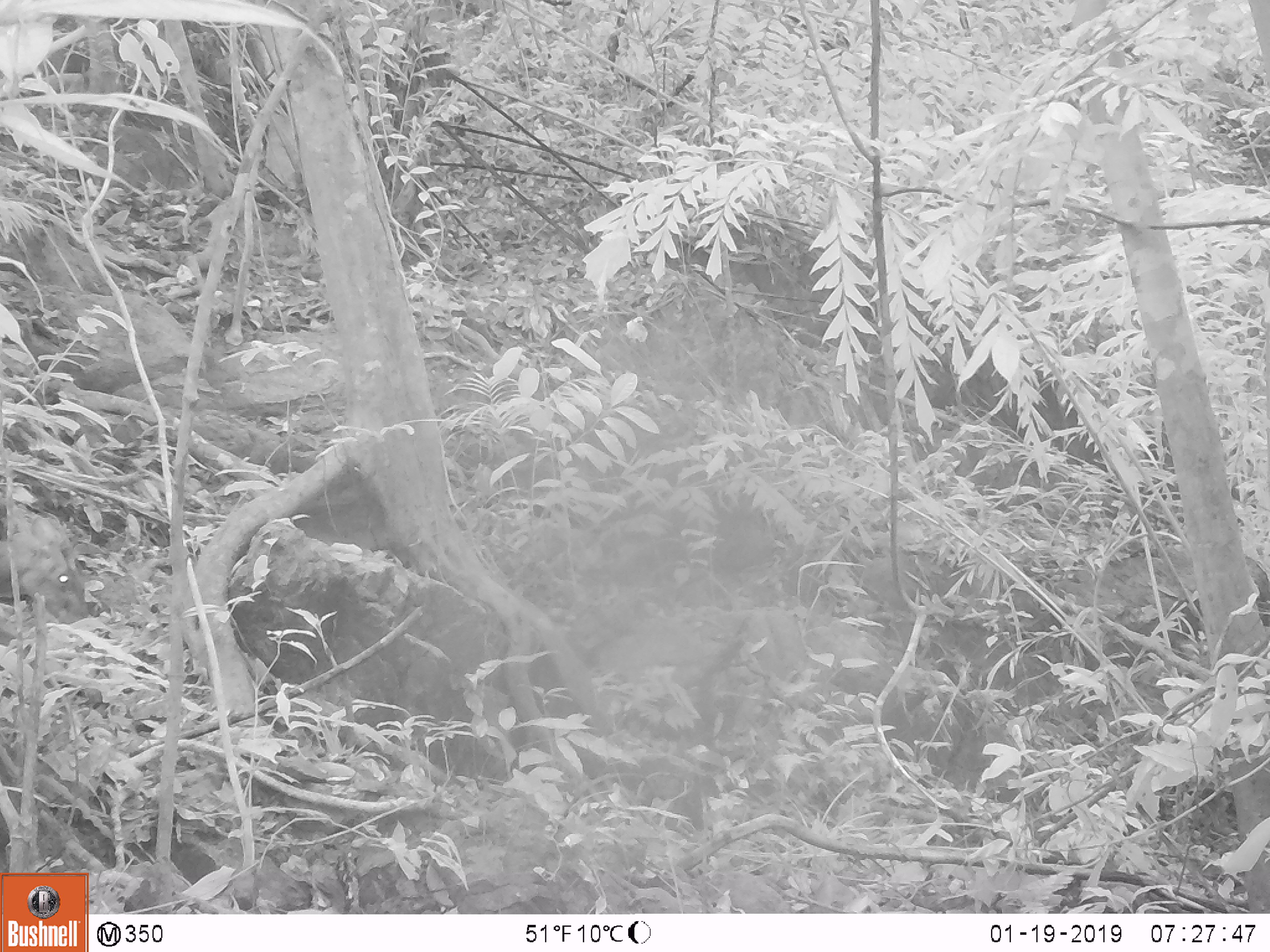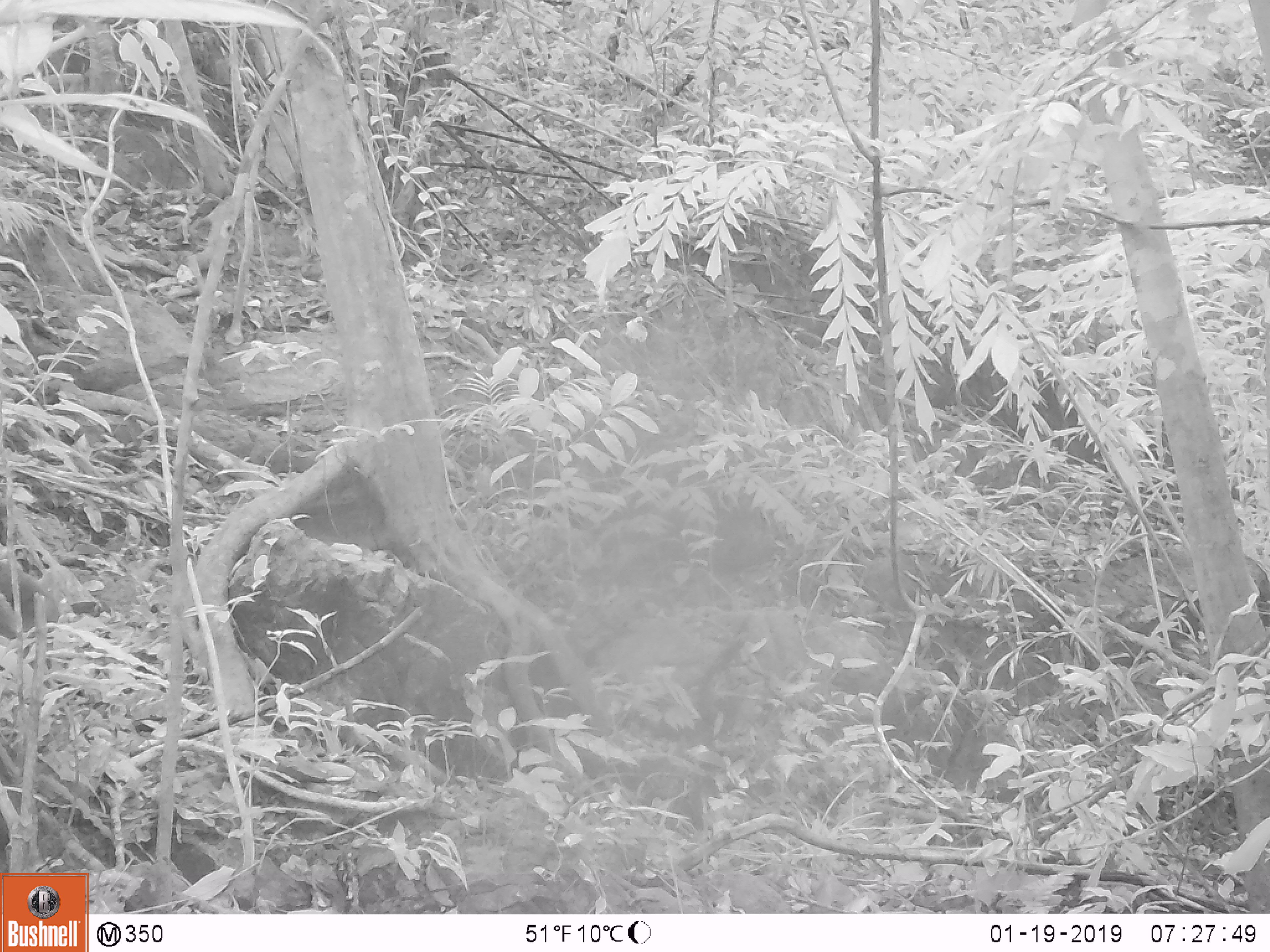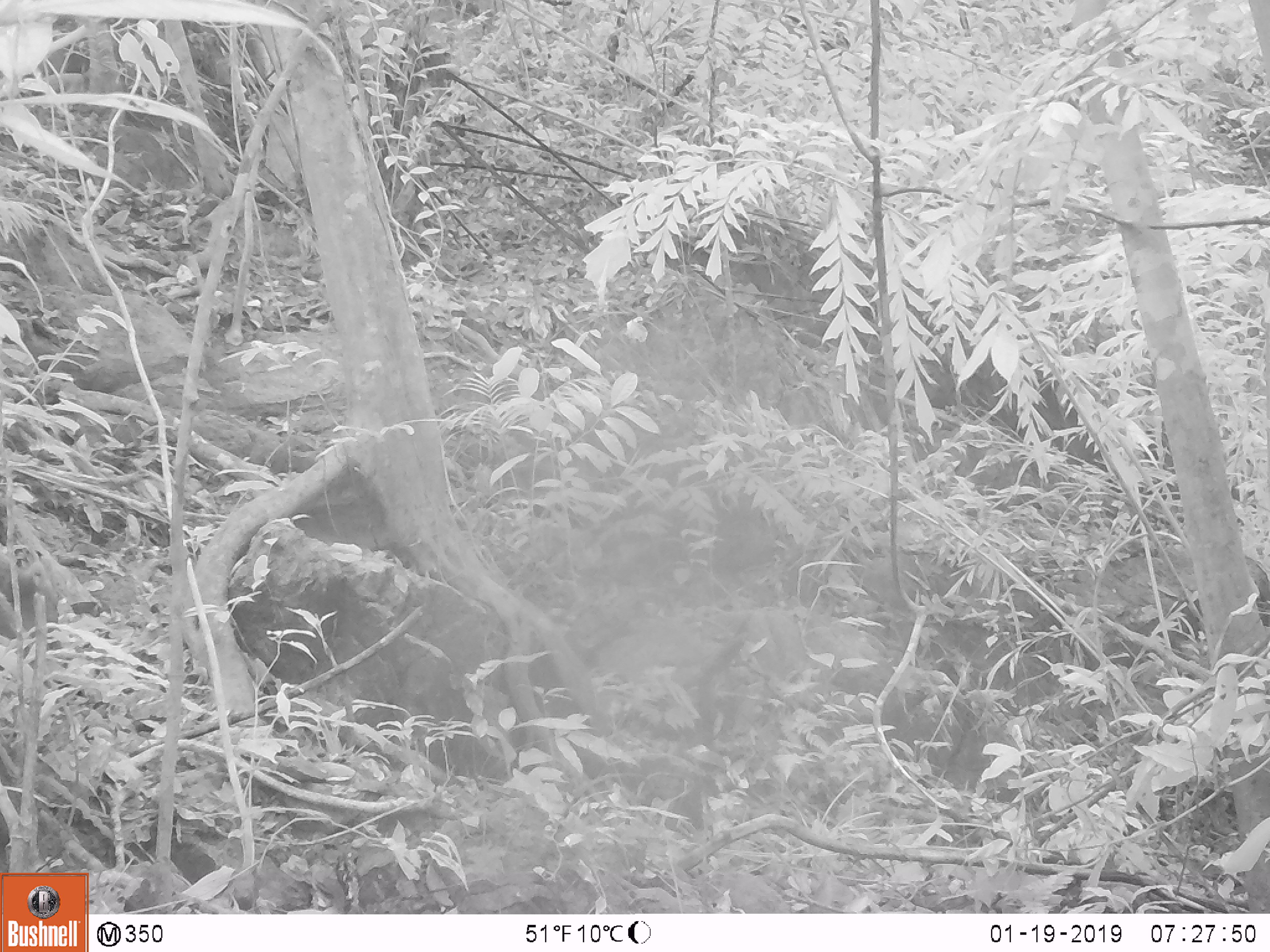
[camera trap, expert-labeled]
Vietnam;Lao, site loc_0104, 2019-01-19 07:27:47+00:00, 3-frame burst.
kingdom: Animalia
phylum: Chordata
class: Mammalia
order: Artiodactyla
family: Cervidae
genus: Muntiacus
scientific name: Muntiacus rooseveltorum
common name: roosevelt's muntjac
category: roosevelts muntjac group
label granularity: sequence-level